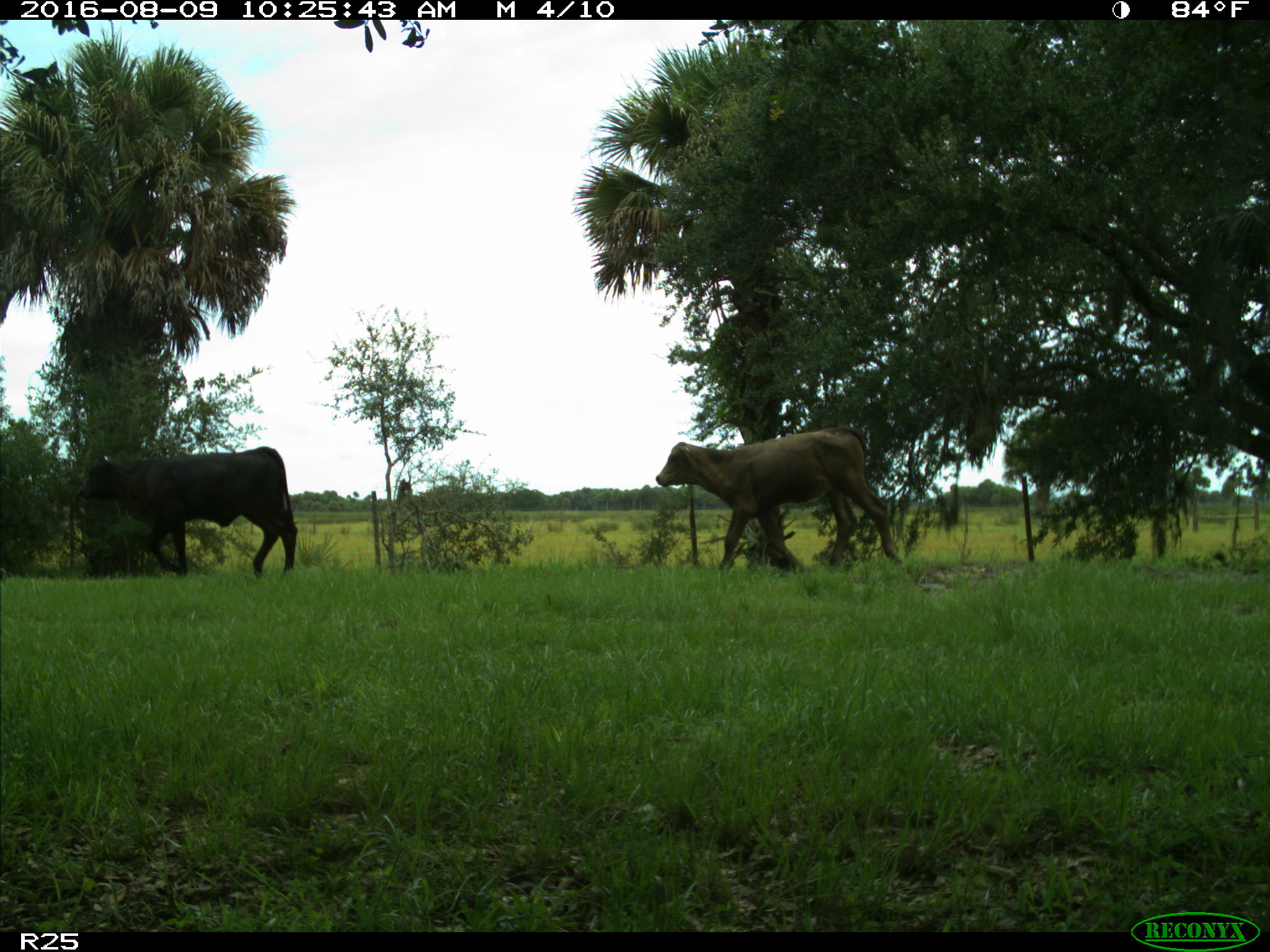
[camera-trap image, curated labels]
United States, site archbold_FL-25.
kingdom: Animalia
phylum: Chordata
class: Mammalia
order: Artiodactyla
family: Bovidae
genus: Bos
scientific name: Bos taurus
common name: domestic cow